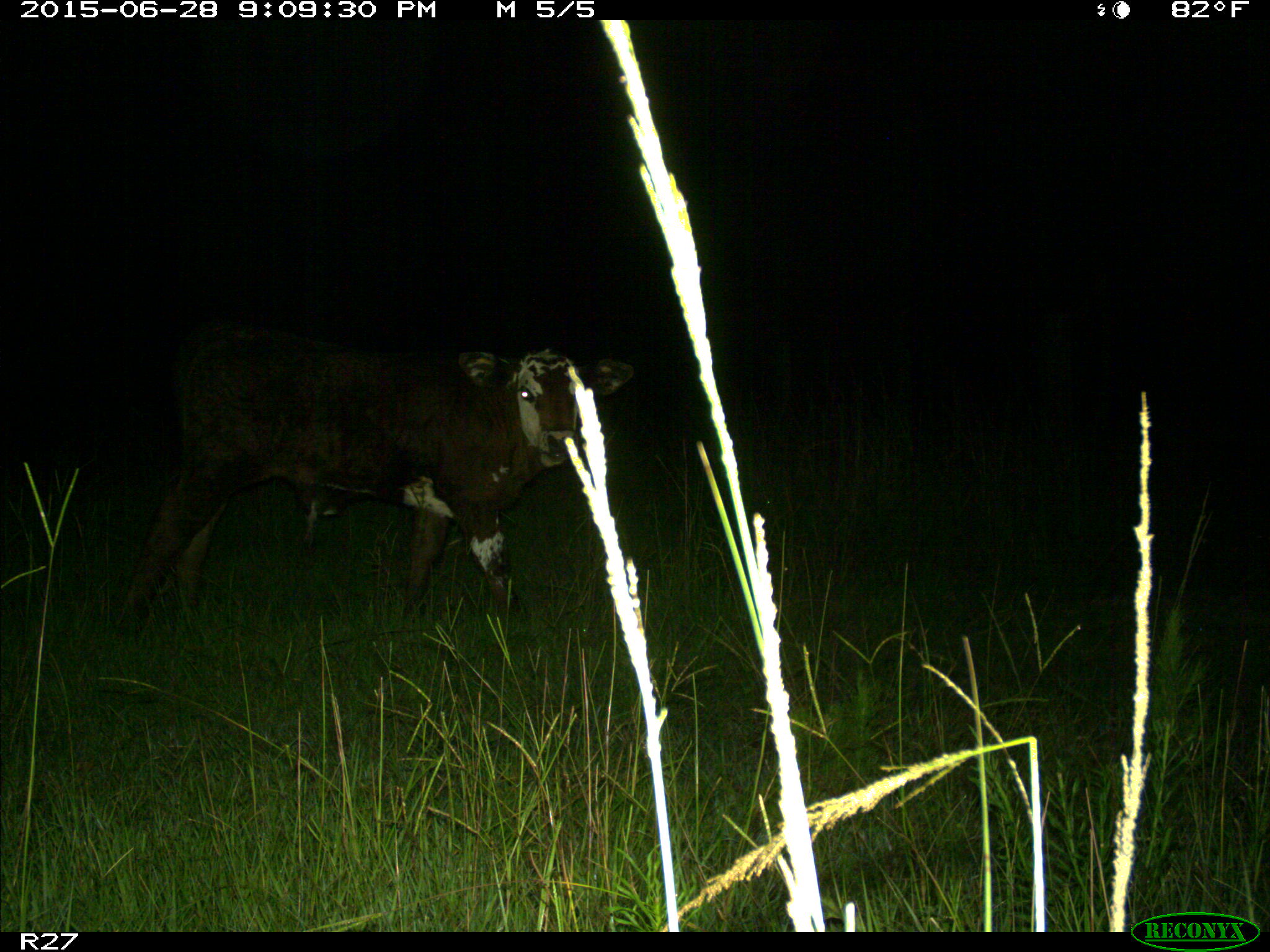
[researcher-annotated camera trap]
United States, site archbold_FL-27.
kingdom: Animalia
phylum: Chordata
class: Mammalia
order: Artiodactyla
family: Bovidae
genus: Bos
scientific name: Bos taurus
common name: domestic cow